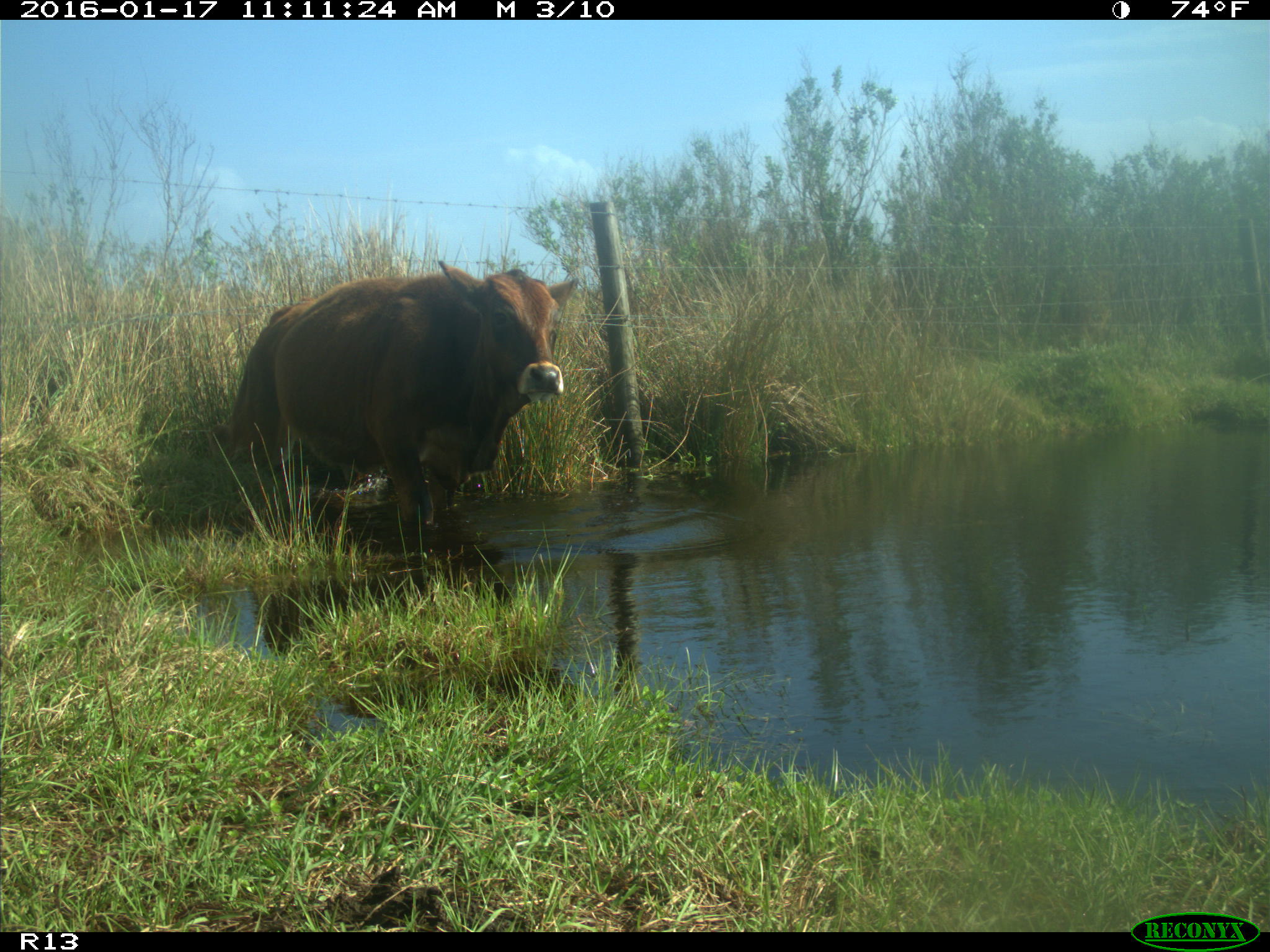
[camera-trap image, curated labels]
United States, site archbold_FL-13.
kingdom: Animalia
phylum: Chordata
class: Mammalia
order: Artiodactyla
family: Bovidae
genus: Bos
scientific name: Bos taurus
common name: domestic cow